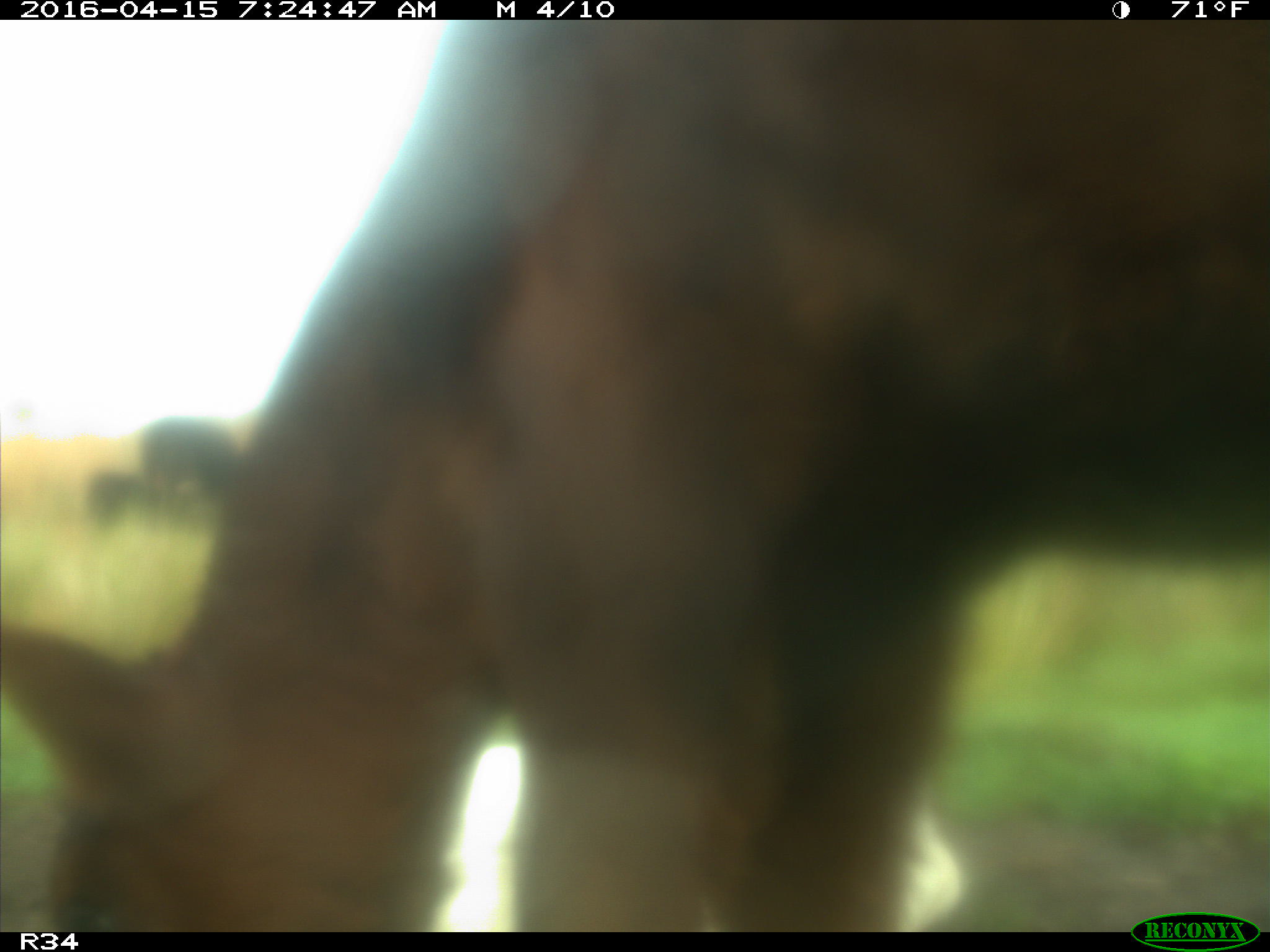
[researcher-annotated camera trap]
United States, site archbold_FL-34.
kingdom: Animalia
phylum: Chordata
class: Mammalia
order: Artiodactyla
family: Bovidae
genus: Bos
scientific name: Bos taurus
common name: domestic cow